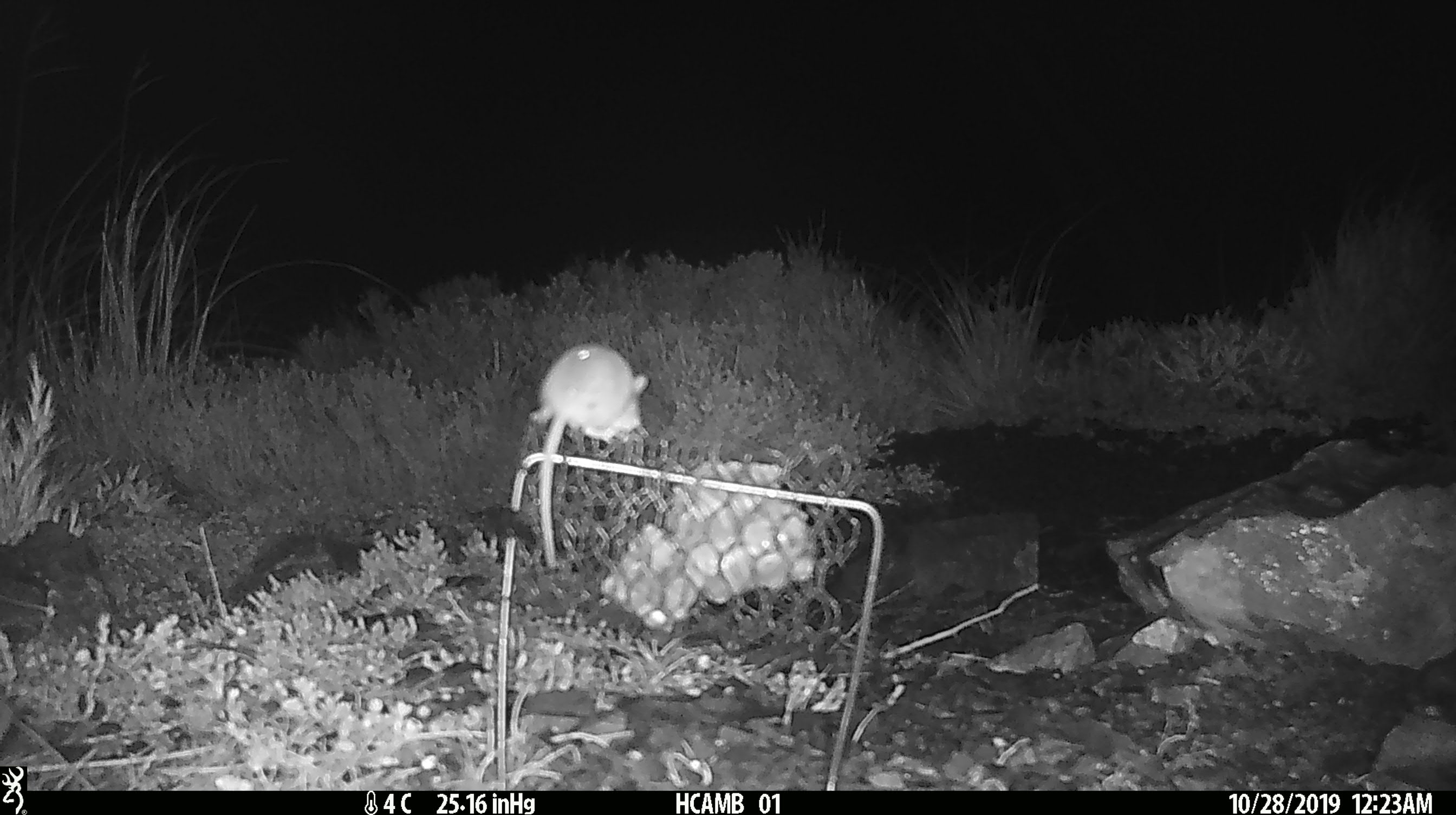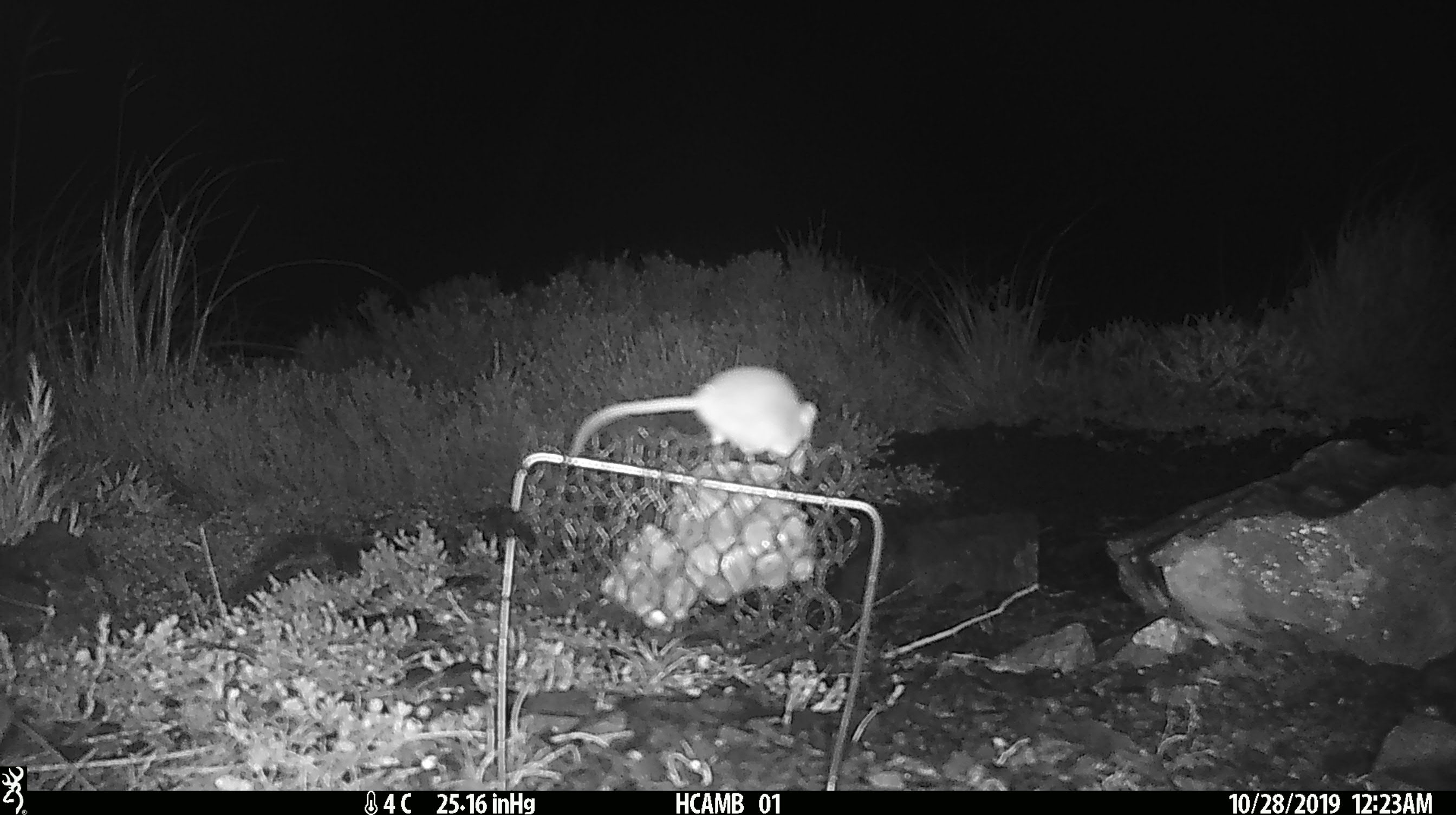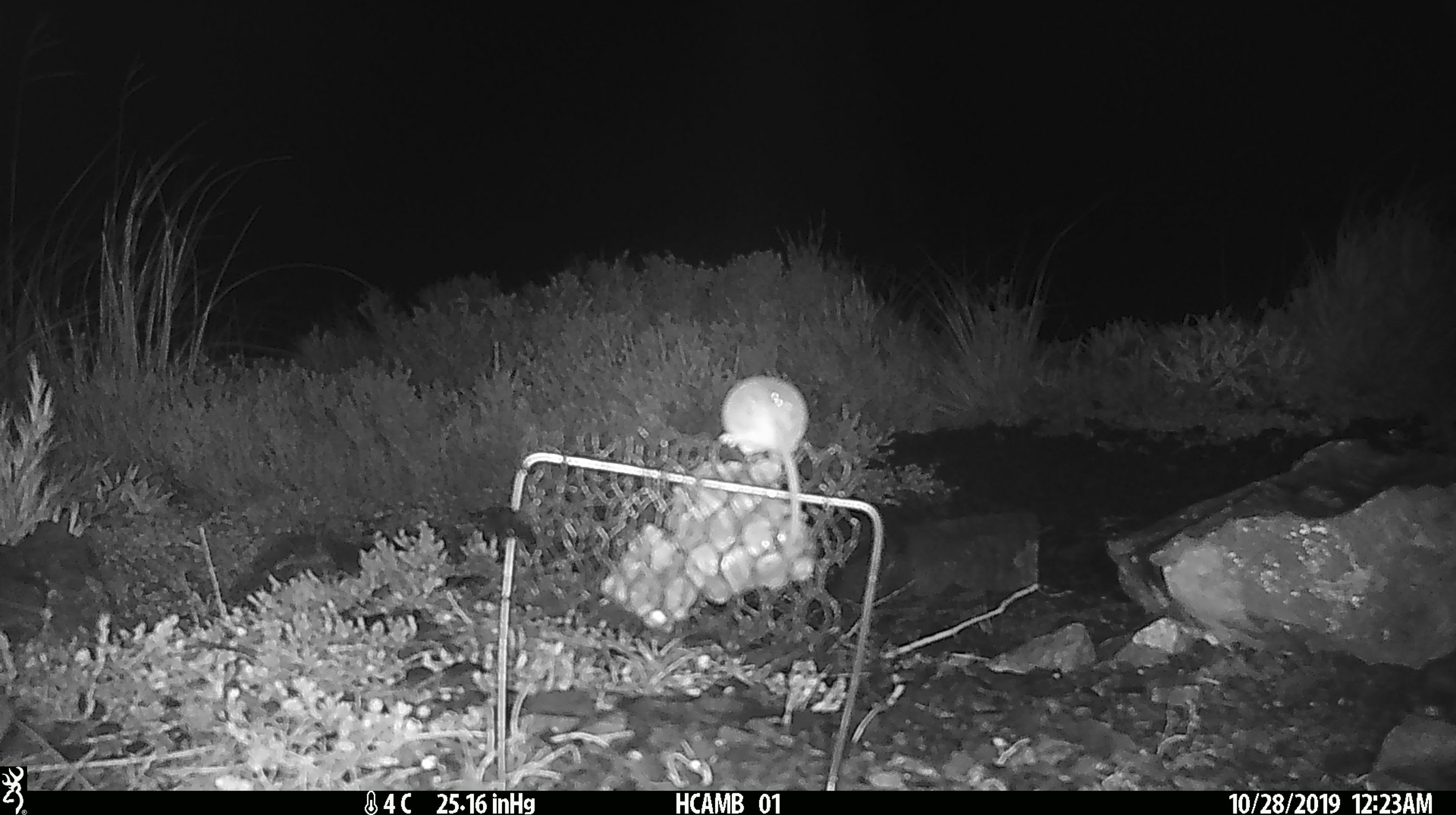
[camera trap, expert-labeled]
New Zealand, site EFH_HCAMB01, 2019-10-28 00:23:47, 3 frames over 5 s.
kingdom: Animalia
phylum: Chordata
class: Mammalia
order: Rodentia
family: Muridae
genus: Mus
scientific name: Mus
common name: mouse